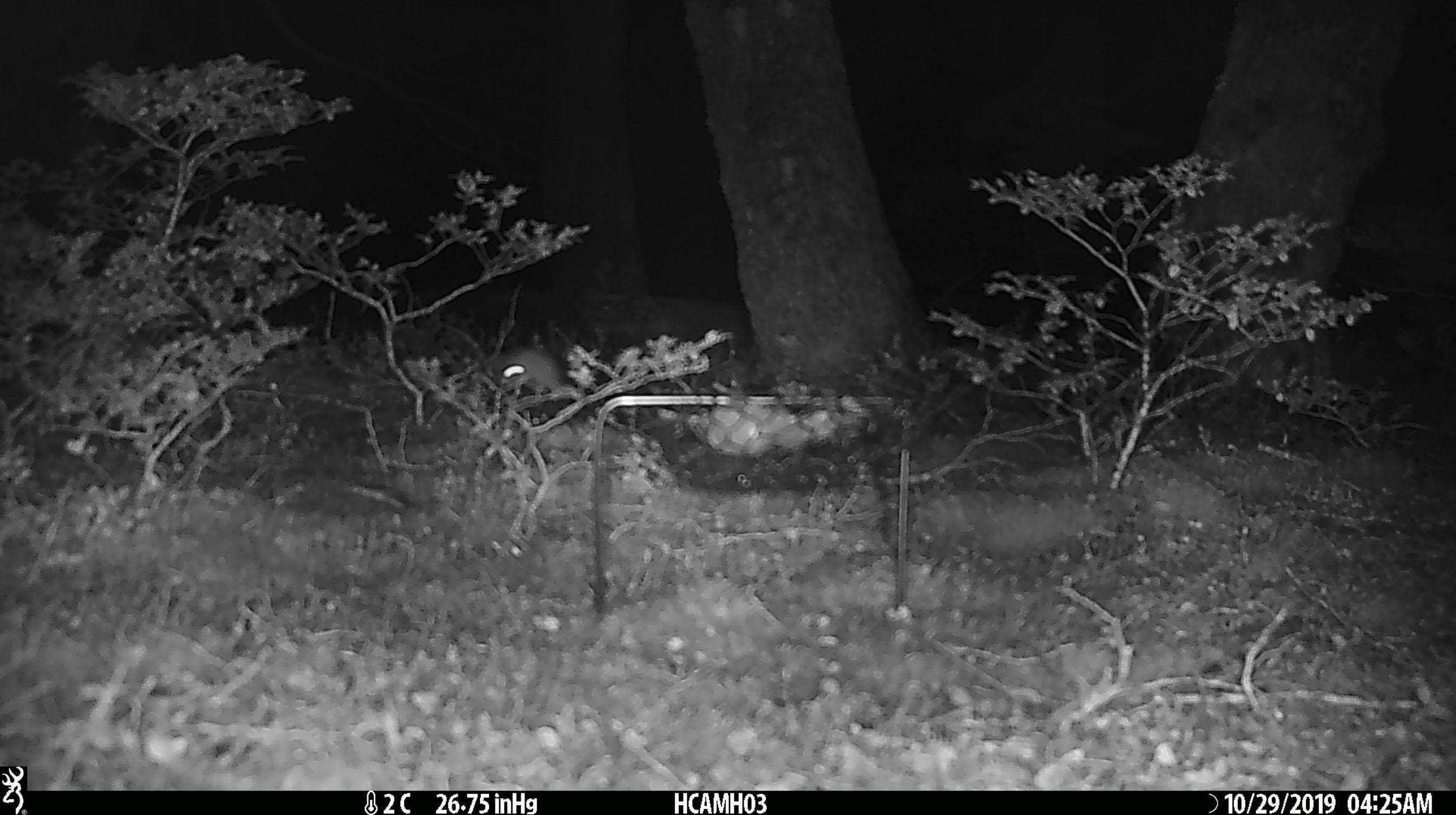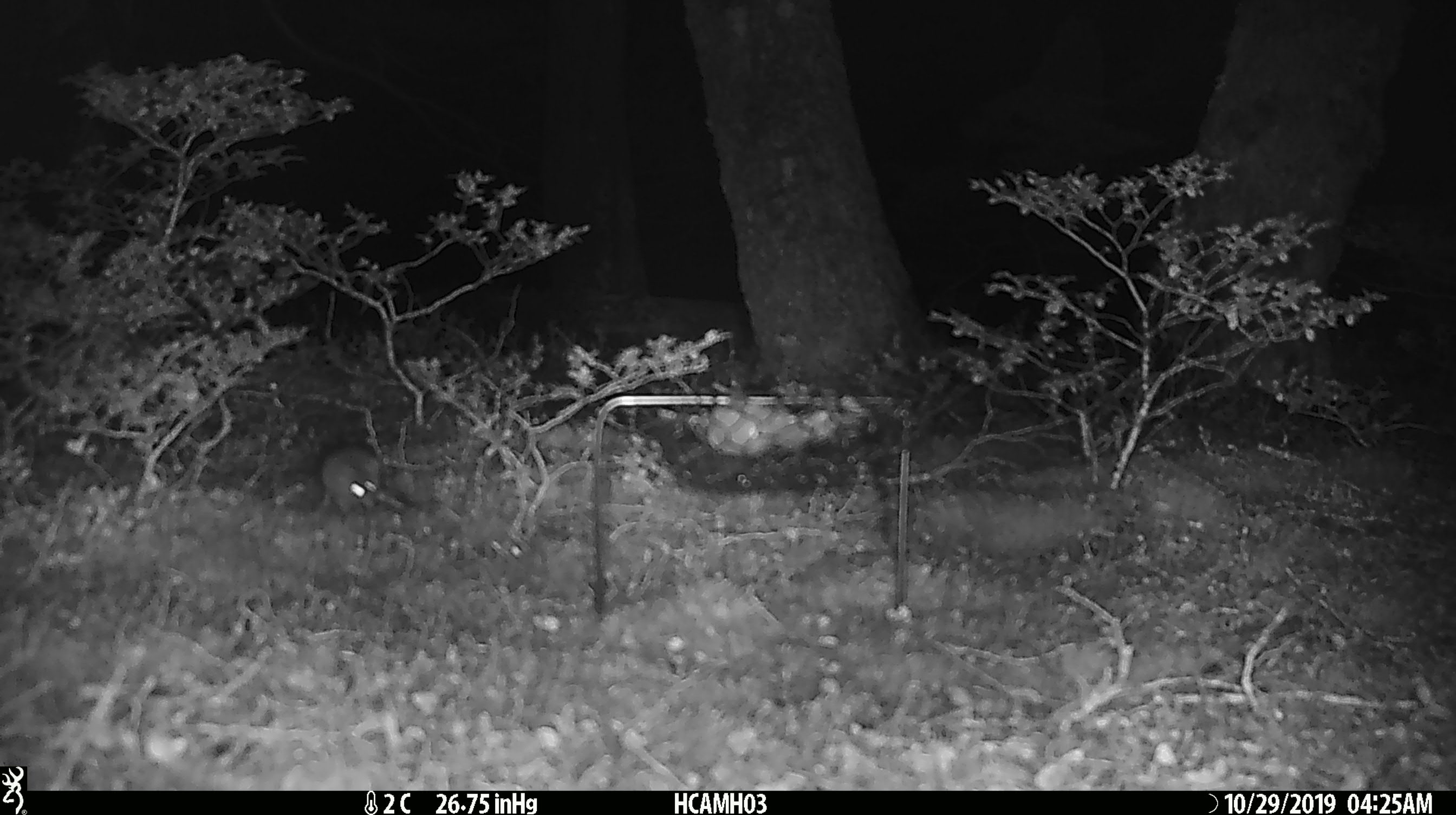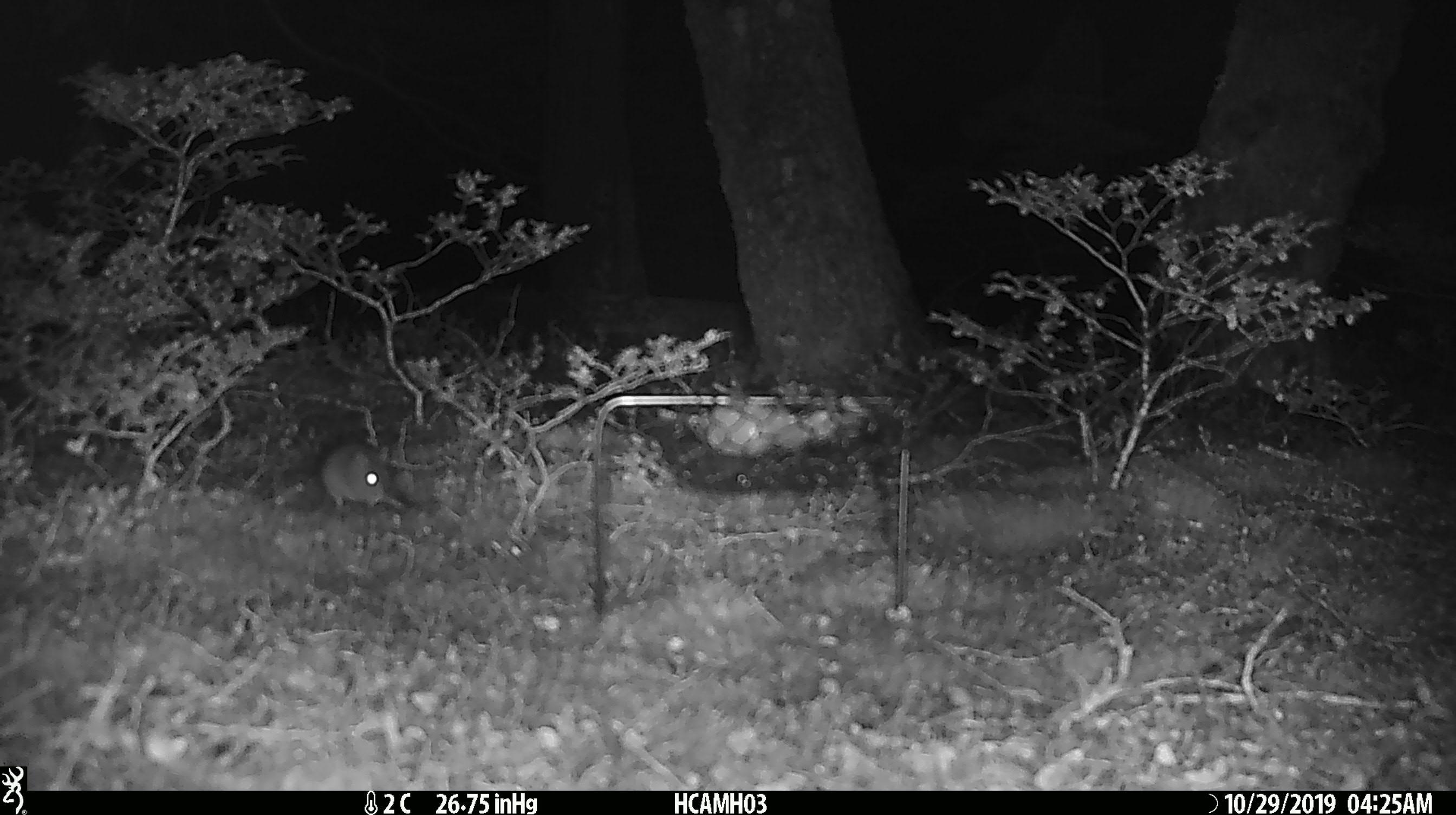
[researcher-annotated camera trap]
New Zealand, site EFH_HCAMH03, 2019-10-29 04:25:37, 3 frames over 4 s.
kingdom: Animalia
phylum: Chordata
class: Mammalia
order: Rodentia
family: Muridae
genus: Mus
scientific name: Mus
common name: mouse